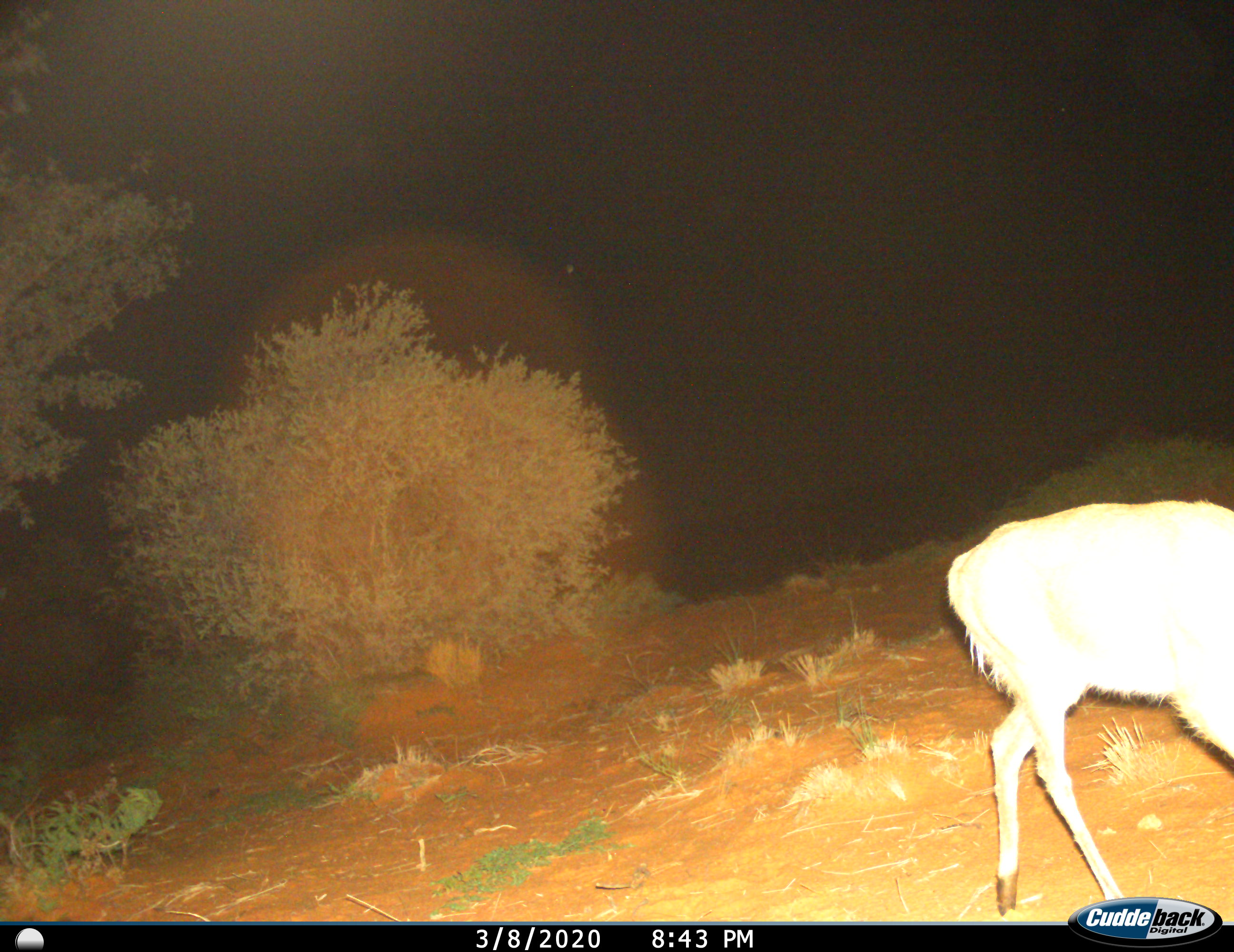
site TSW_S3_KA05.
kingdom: Animalia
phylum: Chordata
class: Mammalia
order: Artiodactyla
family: Bovidae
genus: Sylvicapra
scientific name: Sylvicapra grimmia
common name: common duiker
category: duikercommongrey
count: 1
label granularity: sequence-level